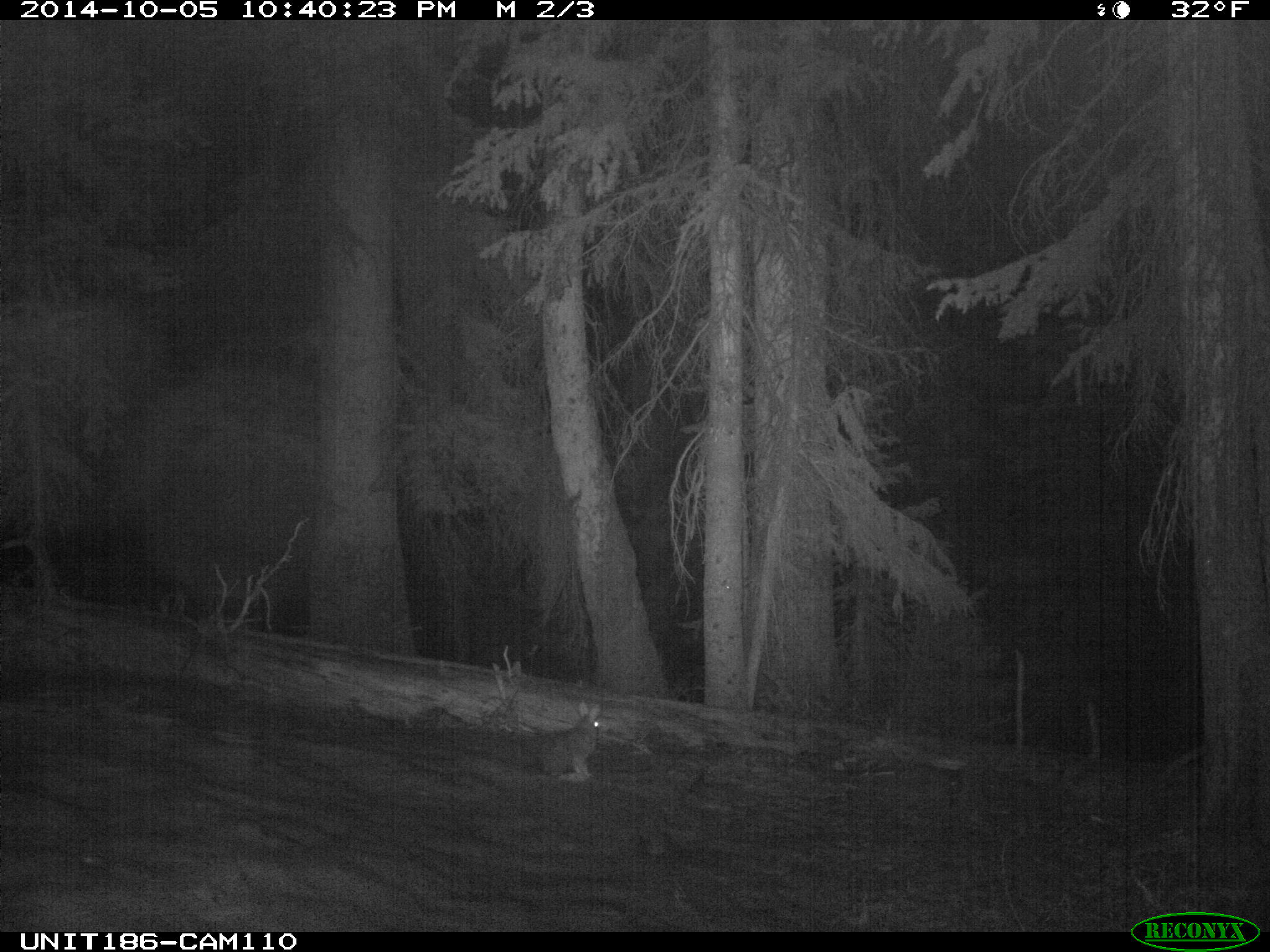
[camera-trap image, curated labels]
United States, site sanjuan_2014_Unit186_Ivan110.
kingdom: Animalia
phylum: Chordata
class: Mammalia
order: Lagomorpha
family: Leporidae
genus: Lepus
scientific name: Lepus americanus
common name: snowshoe hare